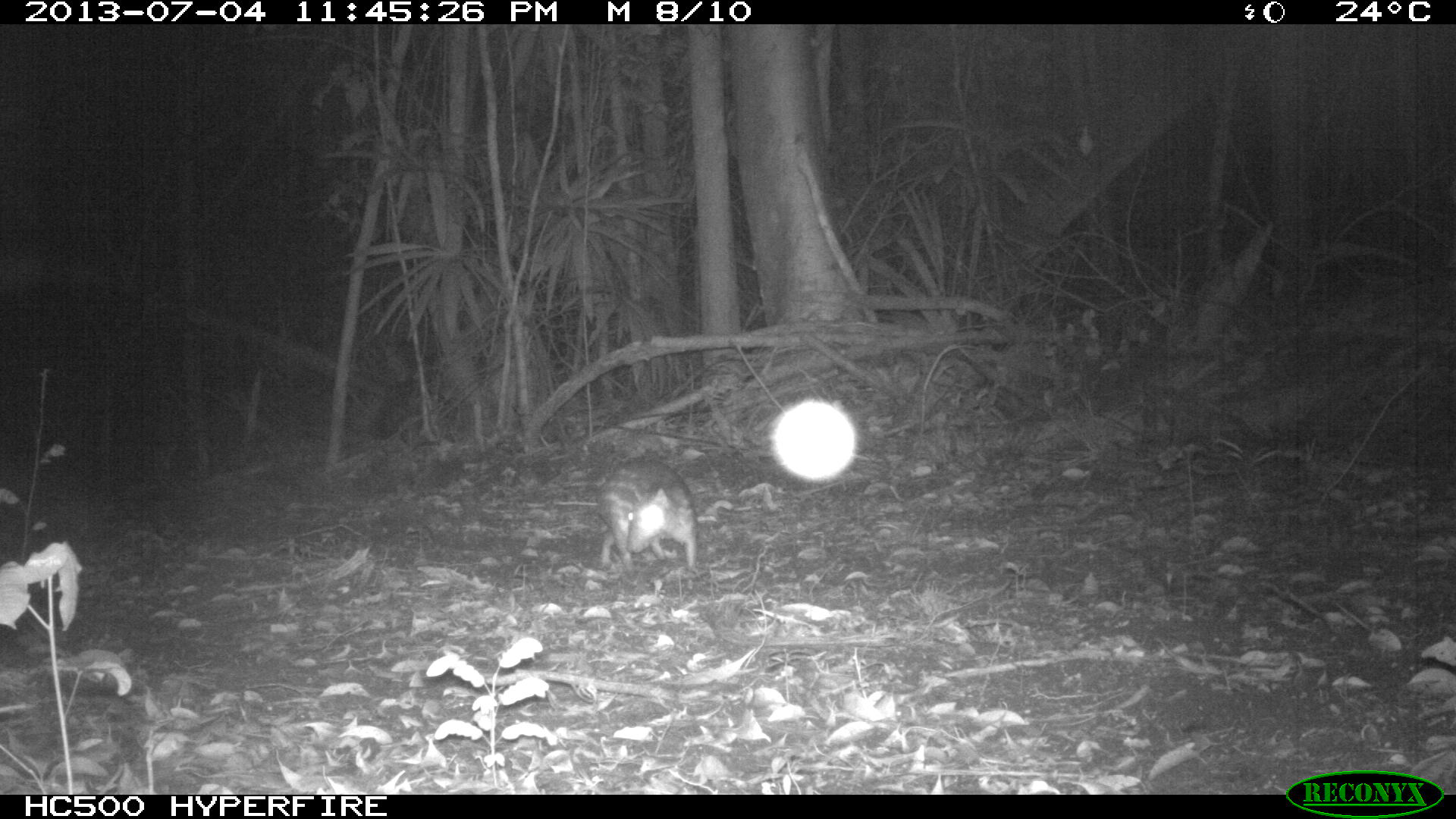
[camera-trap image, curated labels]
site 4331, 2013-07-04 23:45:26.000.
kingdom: Animalia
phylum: Chordata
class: Mammalia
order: Rodentia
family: Cuniculidae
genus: Cuniculus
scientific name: Cuniculus paca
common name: lowland paca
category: agouti paca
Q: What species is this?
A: Agouti paca (lowland paca) (Cuniculus paca).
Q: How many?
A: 1.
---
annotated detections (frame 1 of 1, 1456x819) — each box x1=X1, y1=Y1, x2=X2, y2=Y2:
agouti paca: x1=597, y1=459, x2=698, y2=571